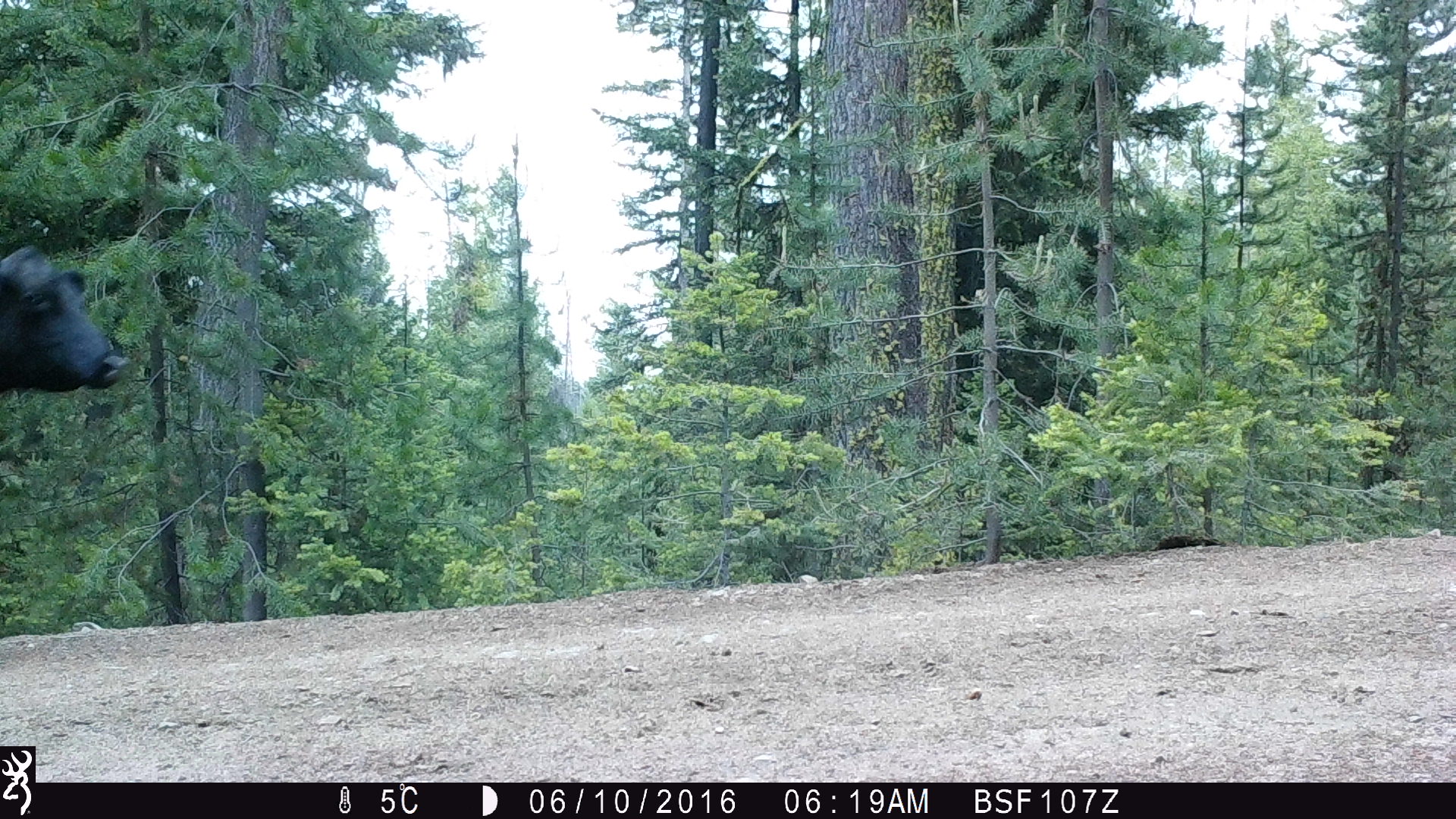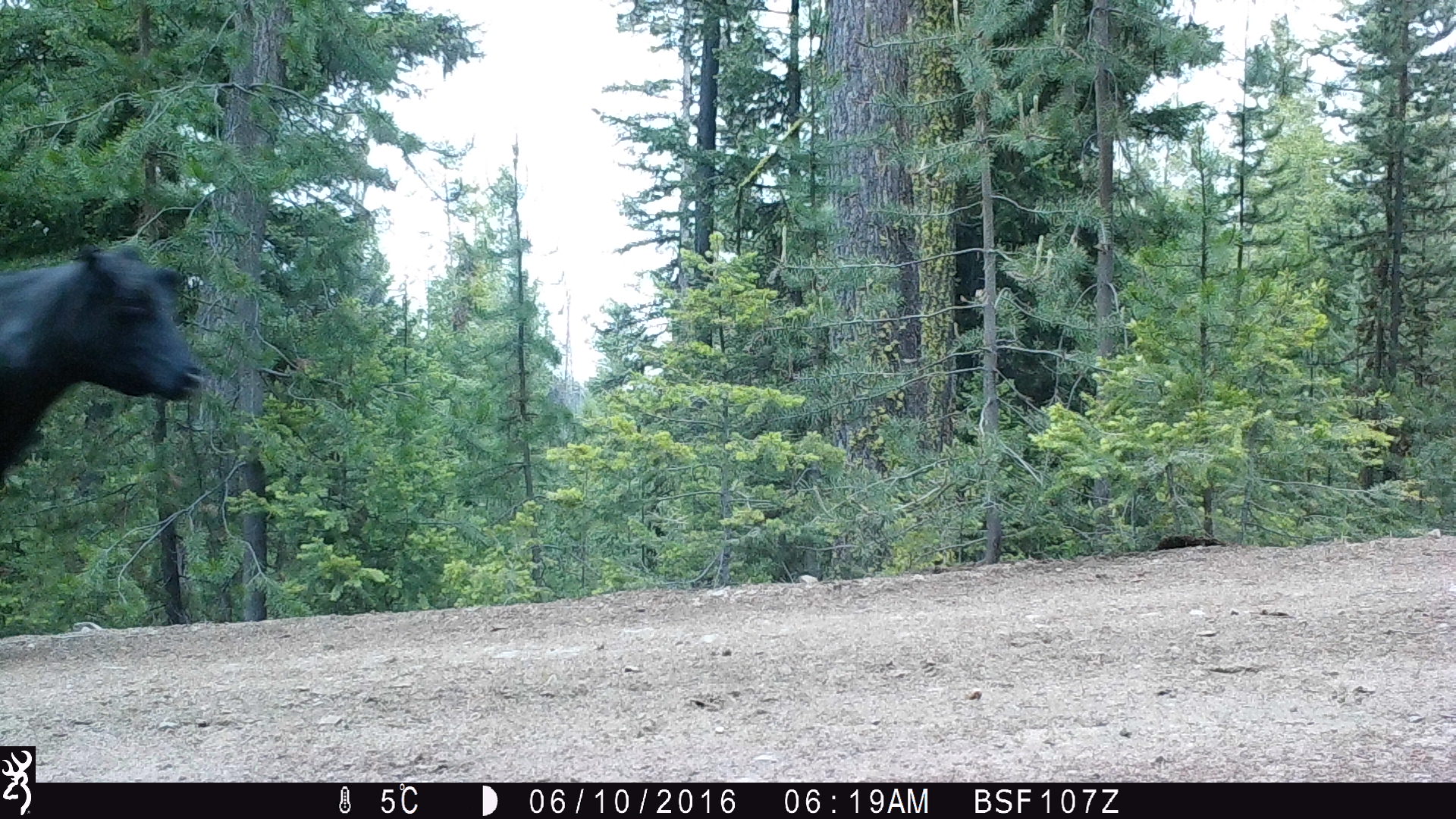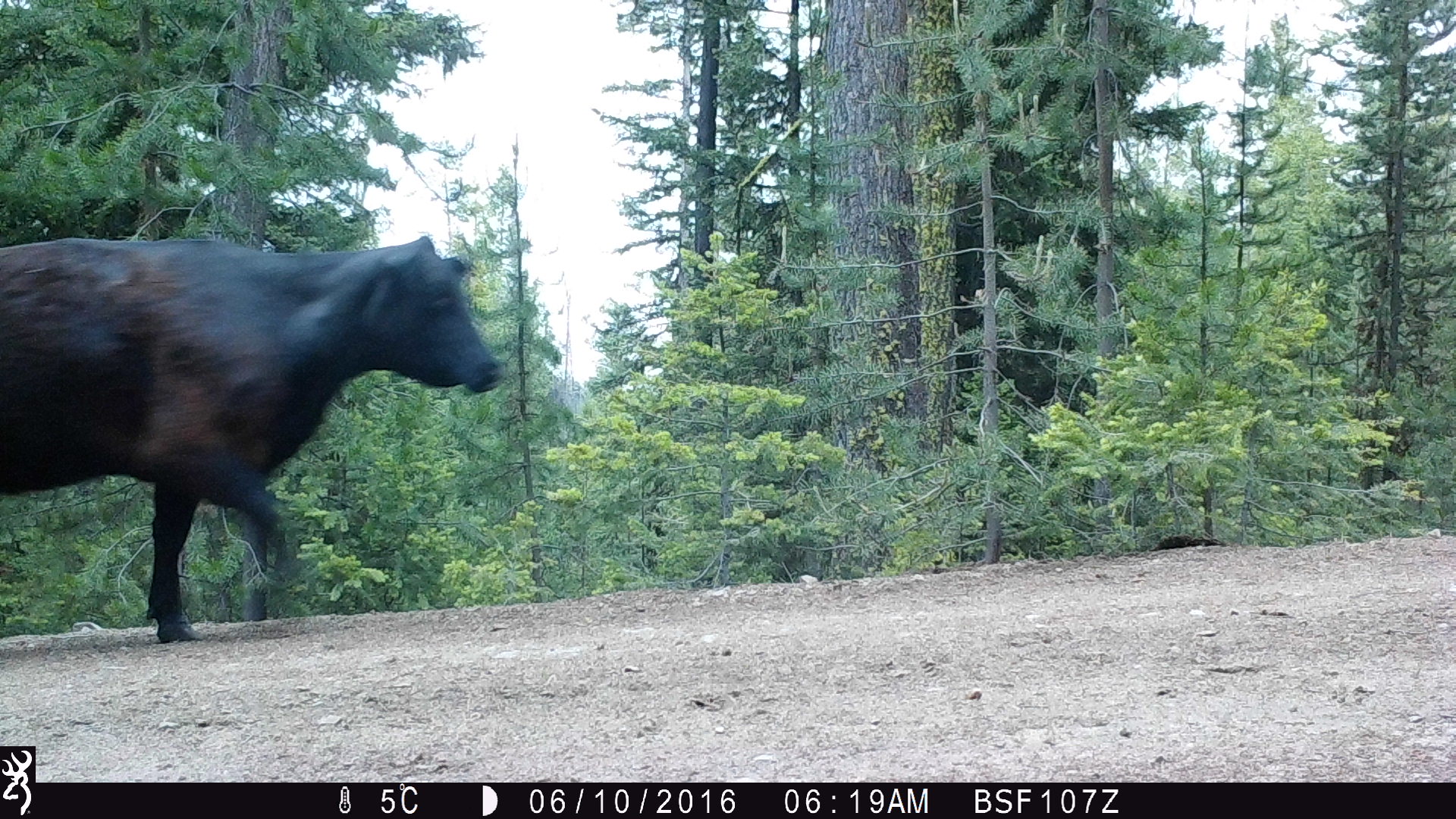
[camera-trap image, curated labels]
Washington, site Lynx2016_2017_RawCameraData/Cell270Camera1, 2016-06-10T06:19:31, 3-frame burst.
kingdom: Animalia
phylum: Chordata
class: Mammalia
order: Artiodactyla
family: Bovidae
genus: Bos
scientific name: Bos taurus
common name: domestic cattle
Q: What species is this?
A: Domestic cattle (Bos taurus).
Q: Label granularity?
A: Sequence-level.